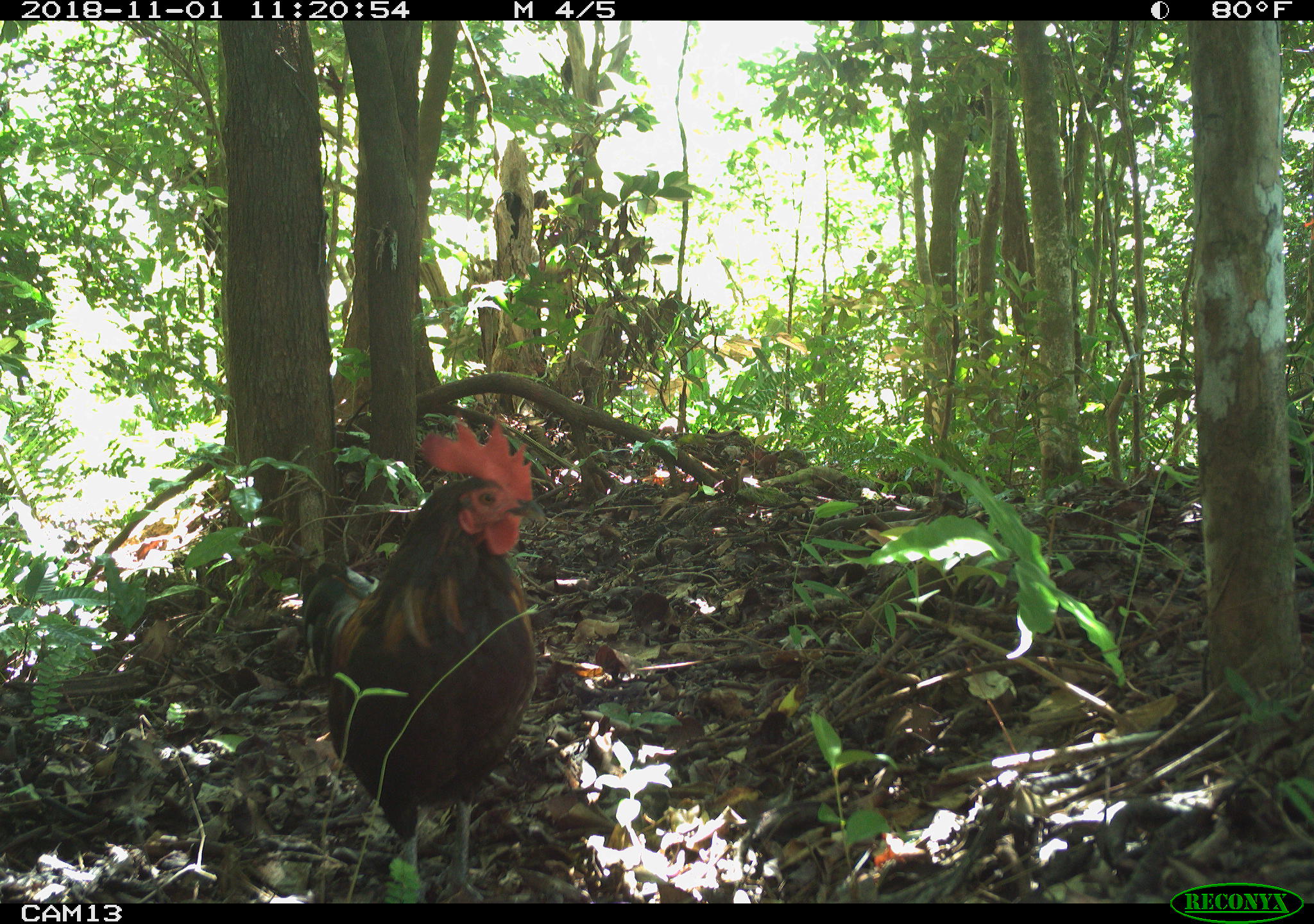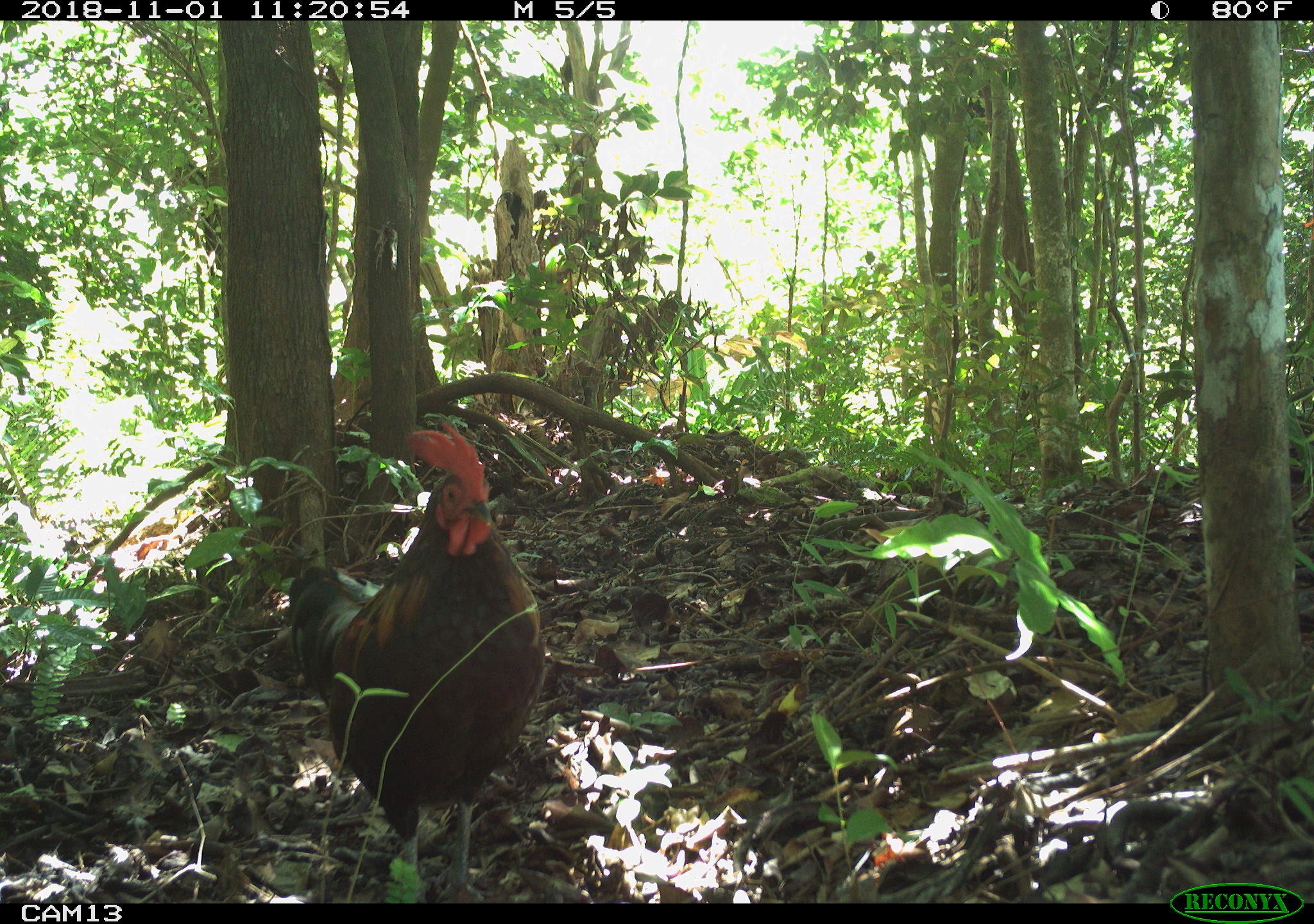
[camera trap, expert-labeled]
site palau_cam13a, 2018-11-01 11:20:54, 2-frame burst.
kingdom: Animalia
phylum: Chordata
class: Aves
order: Galliformes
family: Phasianidae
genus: Gallus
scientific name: Gallus gallus domesticus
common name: rooster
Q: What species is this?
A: Rooster (Gallus gallus domesticus).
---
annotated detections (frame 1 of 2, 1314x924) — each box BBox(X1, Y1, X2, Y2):
rooster: BBox(299, 417, 557, 899)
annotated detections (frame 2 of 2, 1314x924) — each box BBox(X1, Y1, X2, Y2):
rooster: BBox(279, 425, 542, 898)